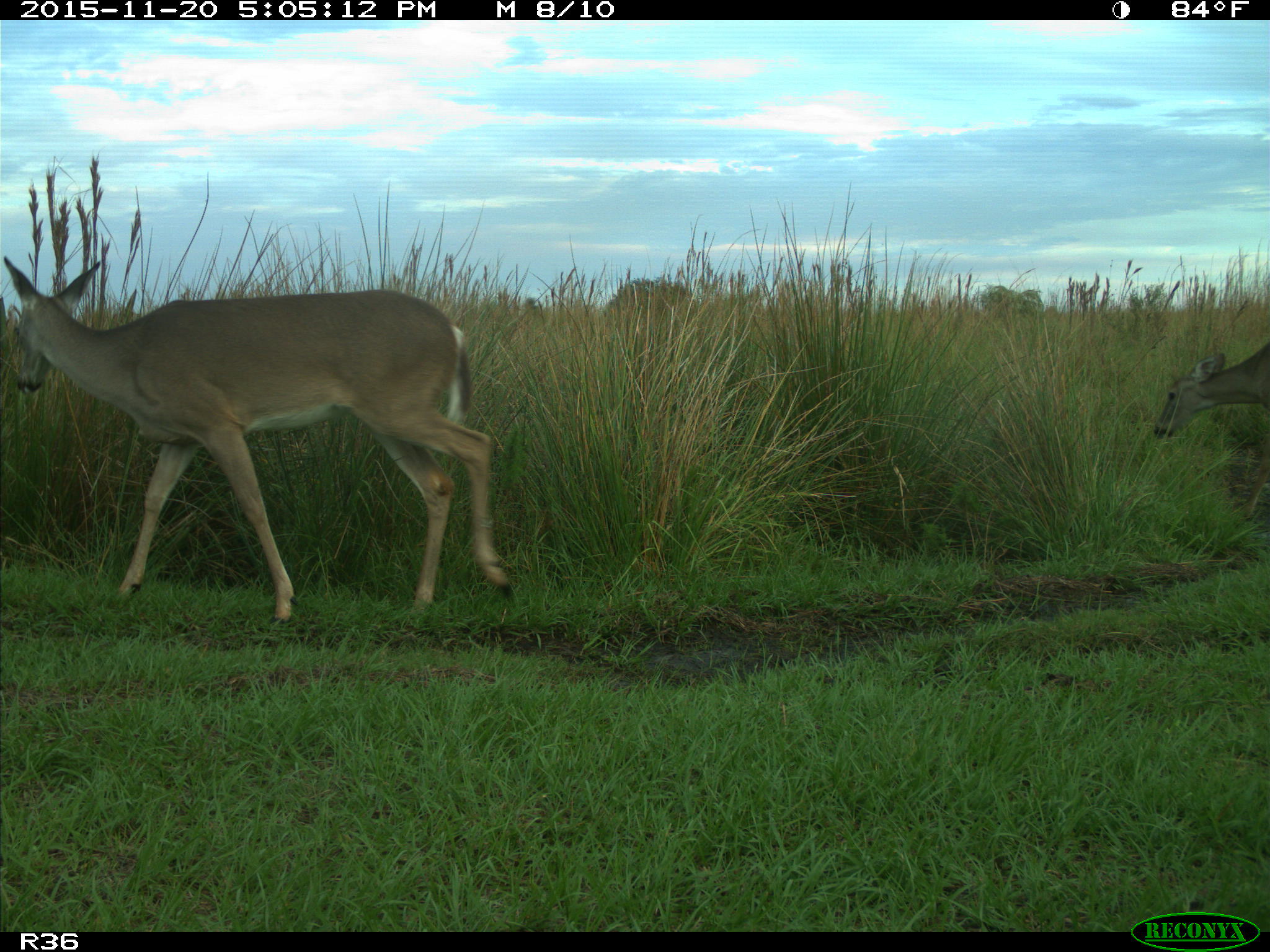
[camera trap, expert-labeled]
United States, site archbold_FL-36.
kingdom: Animalia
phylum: Chordata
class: Mammalia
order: Artiodactyla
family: Cervidae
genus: Odocoileus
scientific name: Odocoileus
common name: deer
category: unidentified deer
Unidentified deer (deer) (Odocoileus).